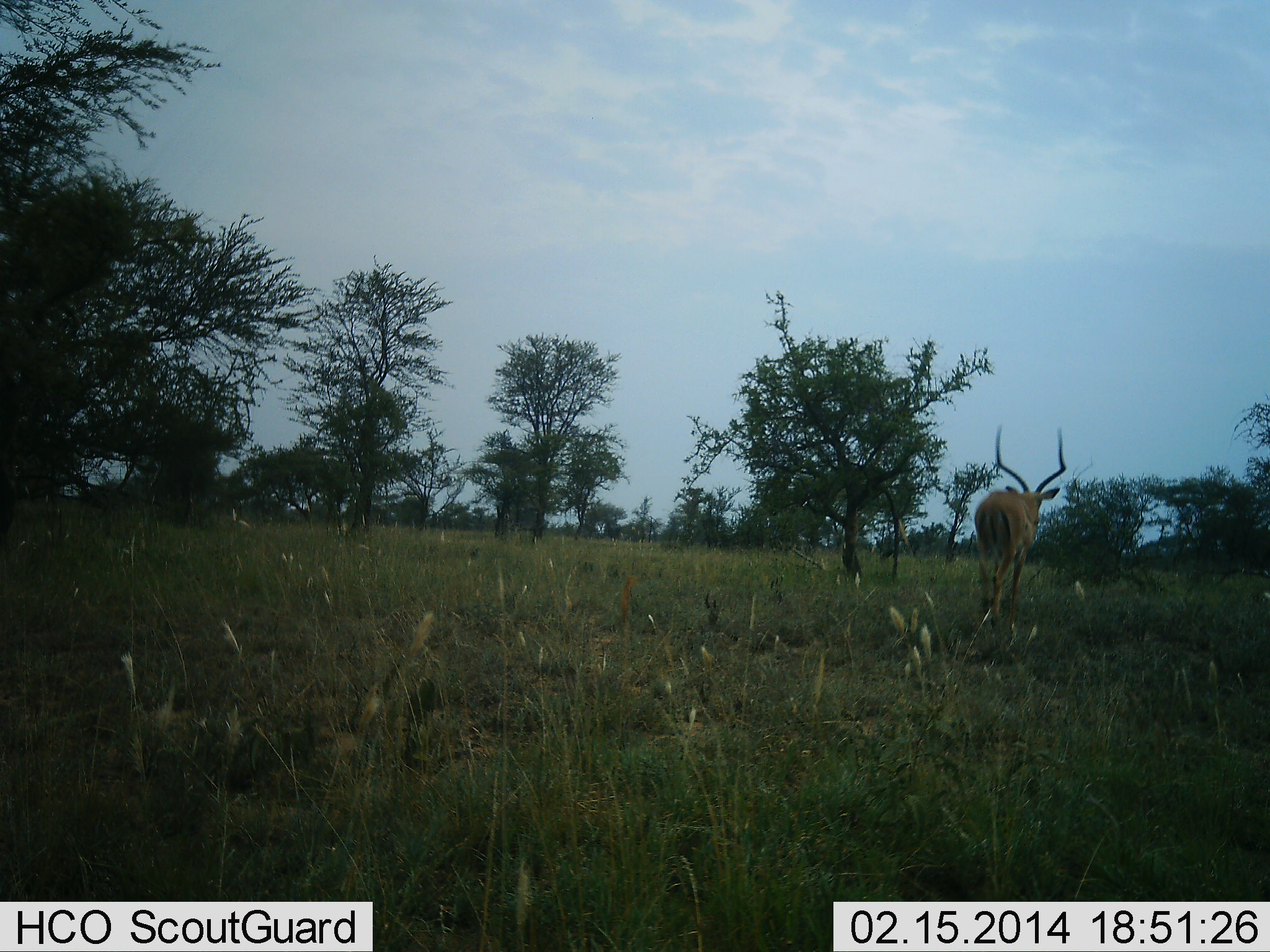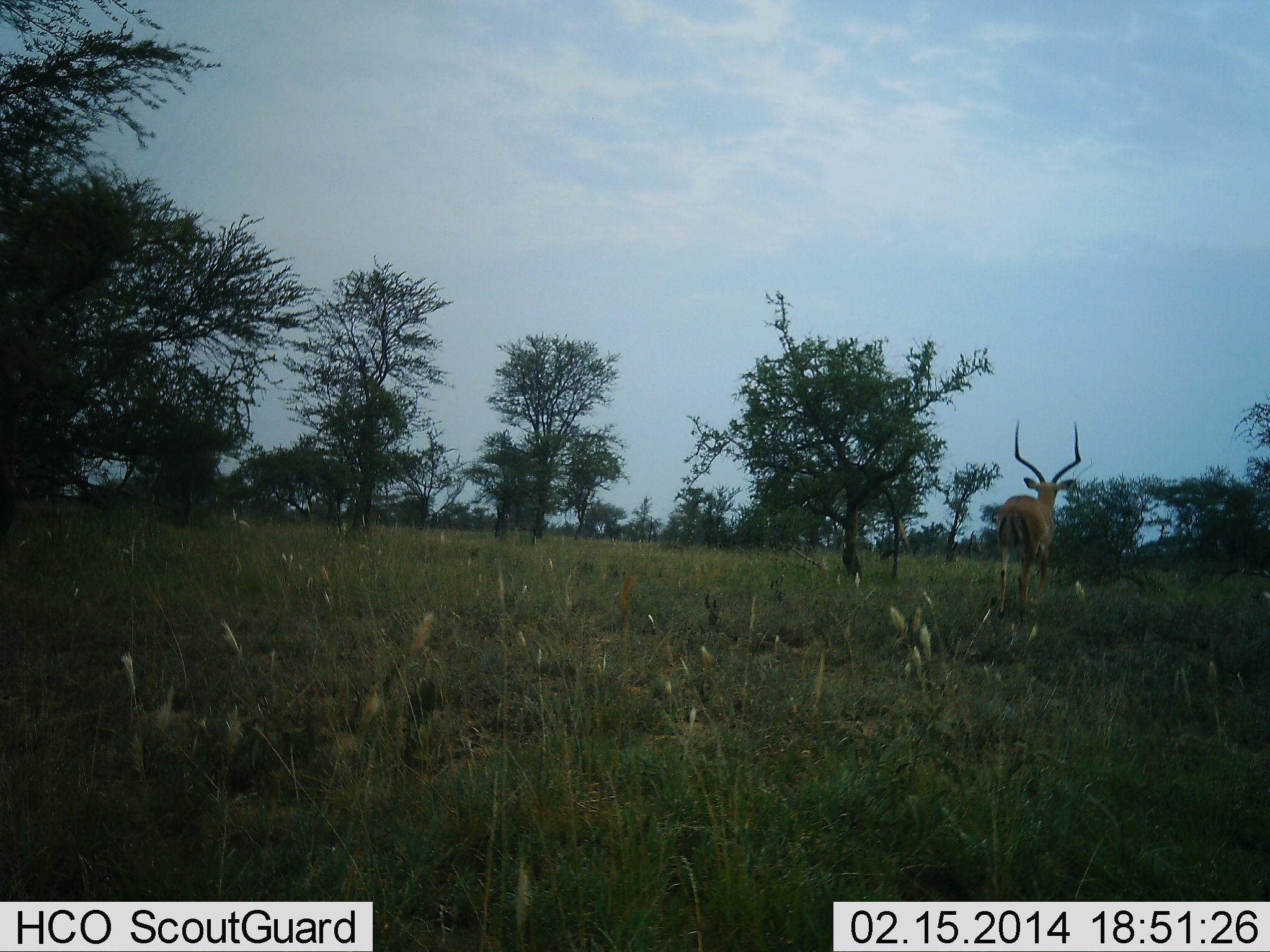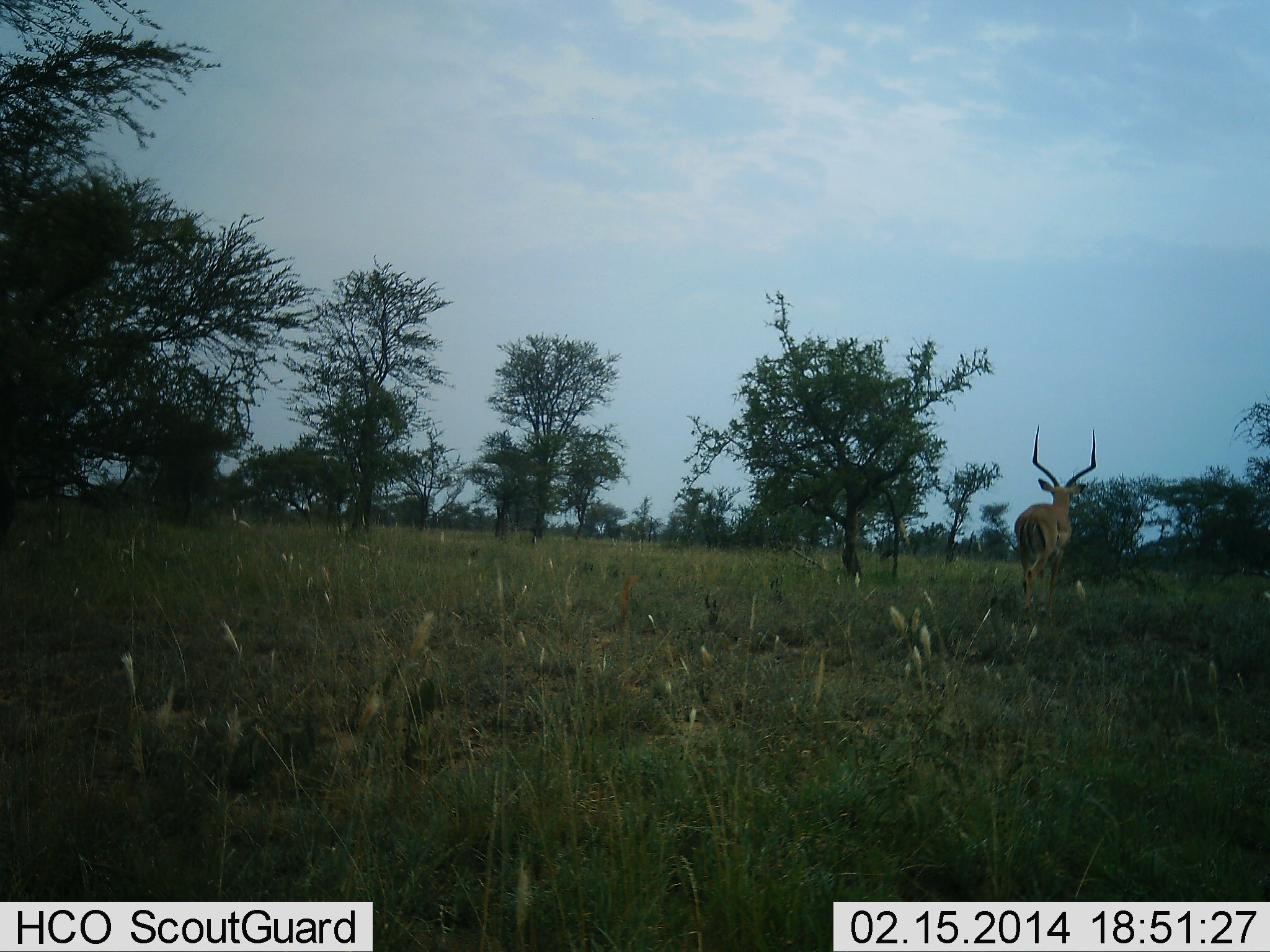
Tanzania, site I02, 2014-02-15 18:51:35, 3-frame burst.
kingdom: Animalia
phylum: Chordata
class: Mammalia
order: Artiodactyla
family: Bovidae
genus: Aepyceros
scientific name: Aepyceros melampus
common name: impala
Impala (Aepyceros melampus), count 1. Behavior (volunteer vote fractions): standing 20%, resting 0%, moving 90%, interacting 0%. Young present (vote fraction): 0%. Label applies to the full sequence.